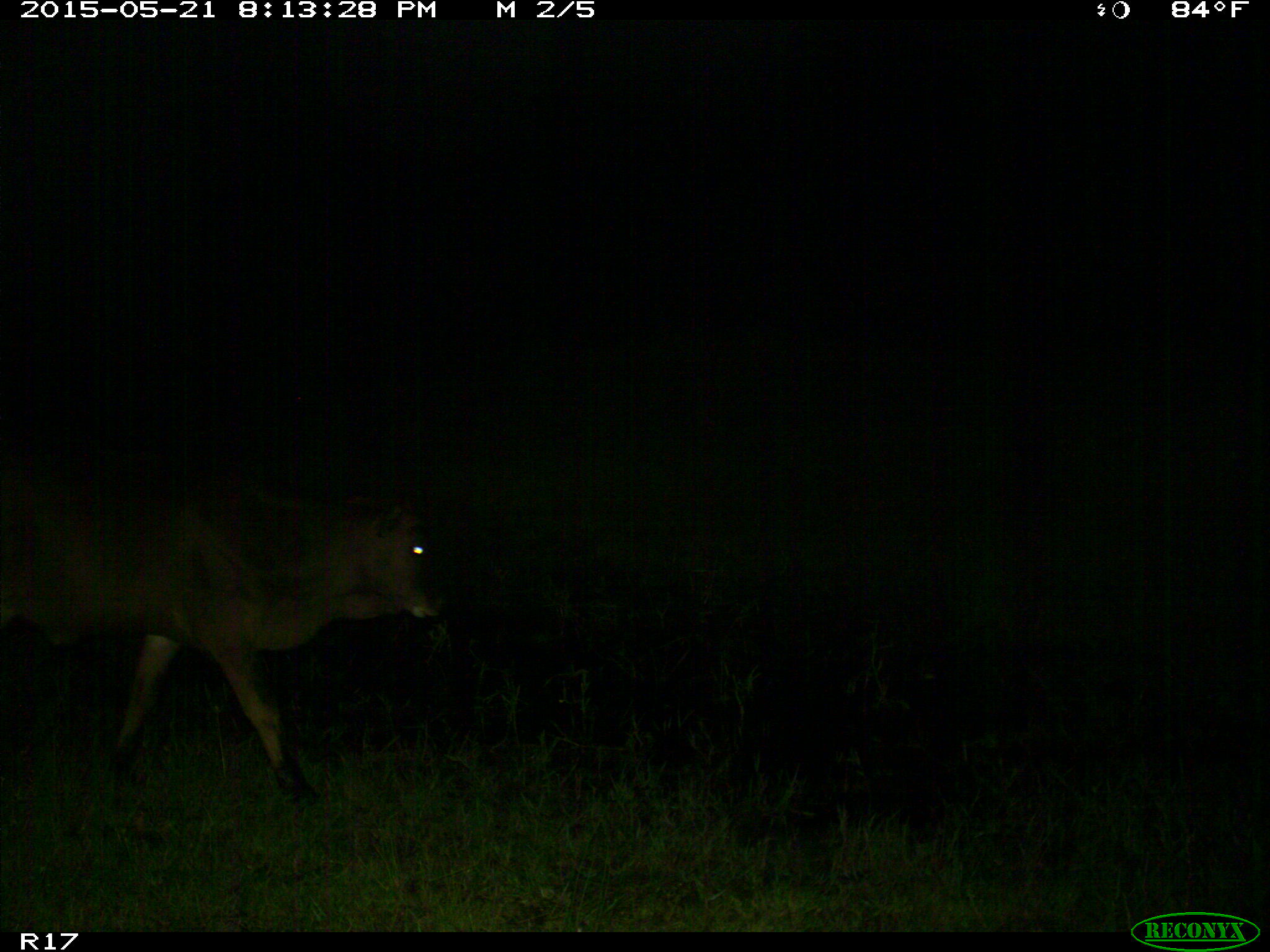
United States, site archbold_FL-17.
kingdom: Animalia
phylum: Chordata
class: Mammalia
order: Artiodactyla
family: Bovidae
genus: Bos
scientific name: Bos taurus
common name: domestic cow